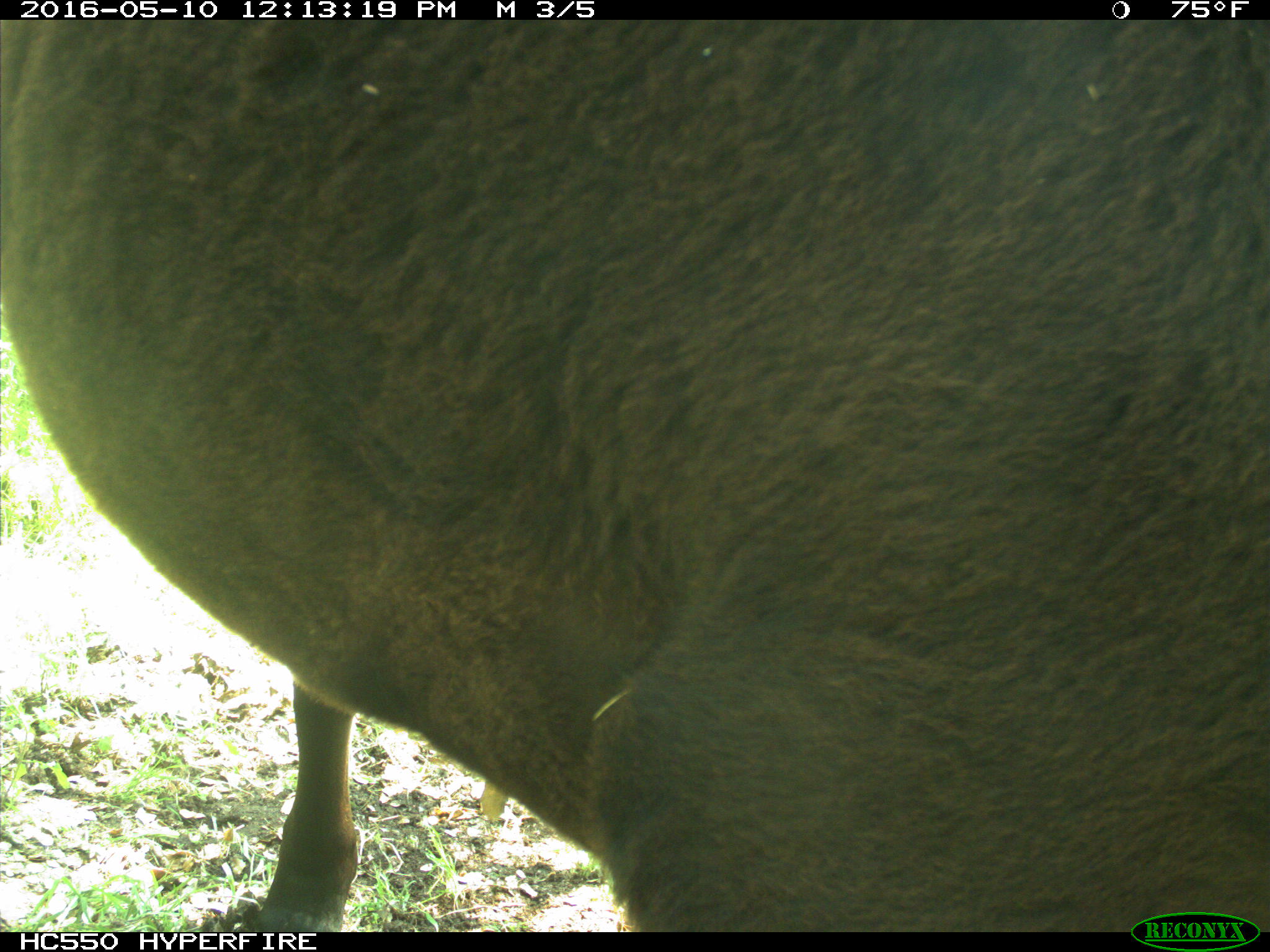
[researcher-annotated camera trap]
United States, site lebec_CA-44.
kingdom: Animalia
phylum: Chordata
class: Mammalia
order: Artiodactyla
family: Bovidae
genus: Bos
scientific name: Bos taurus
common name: domestic cow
Bos taurus (domestic cow).